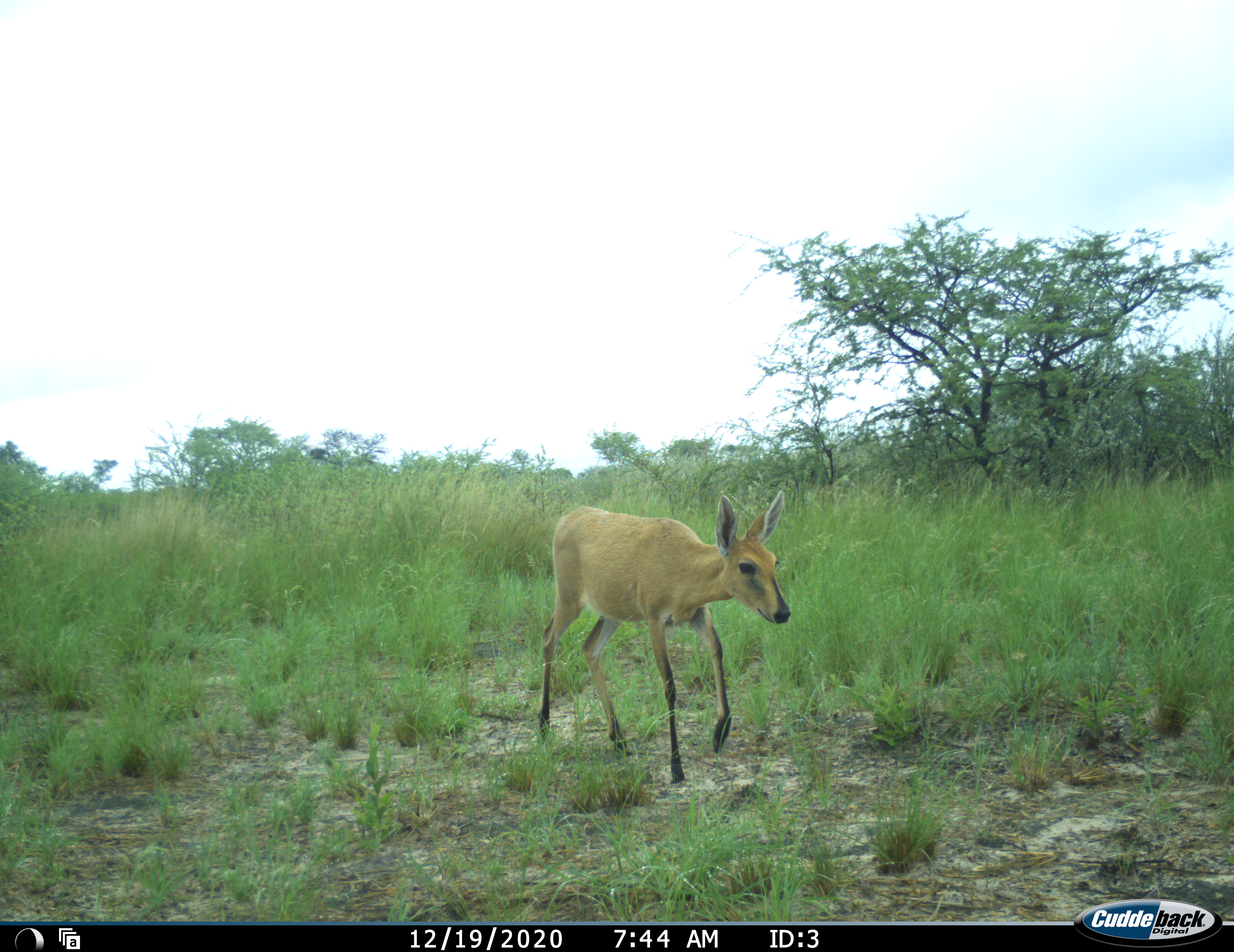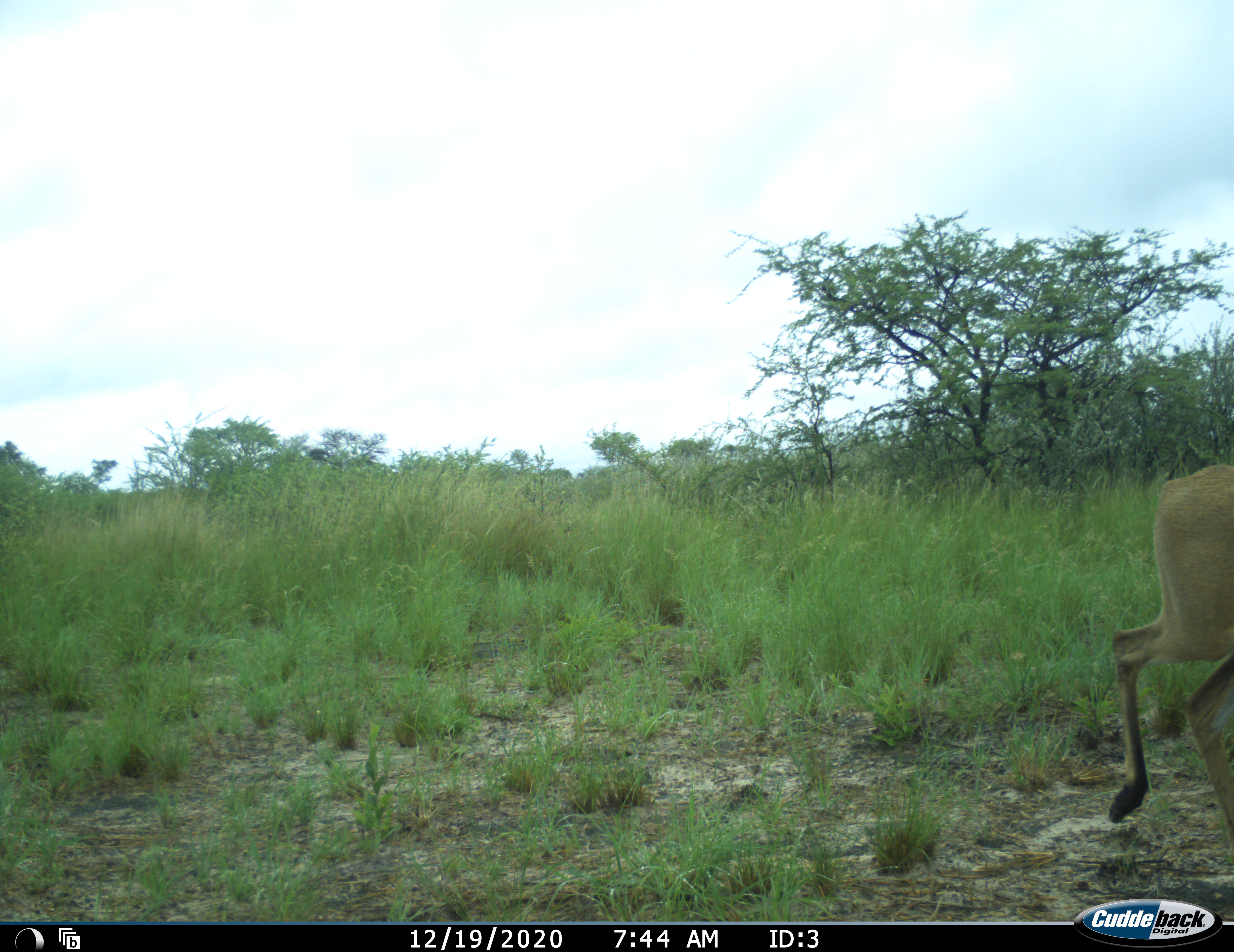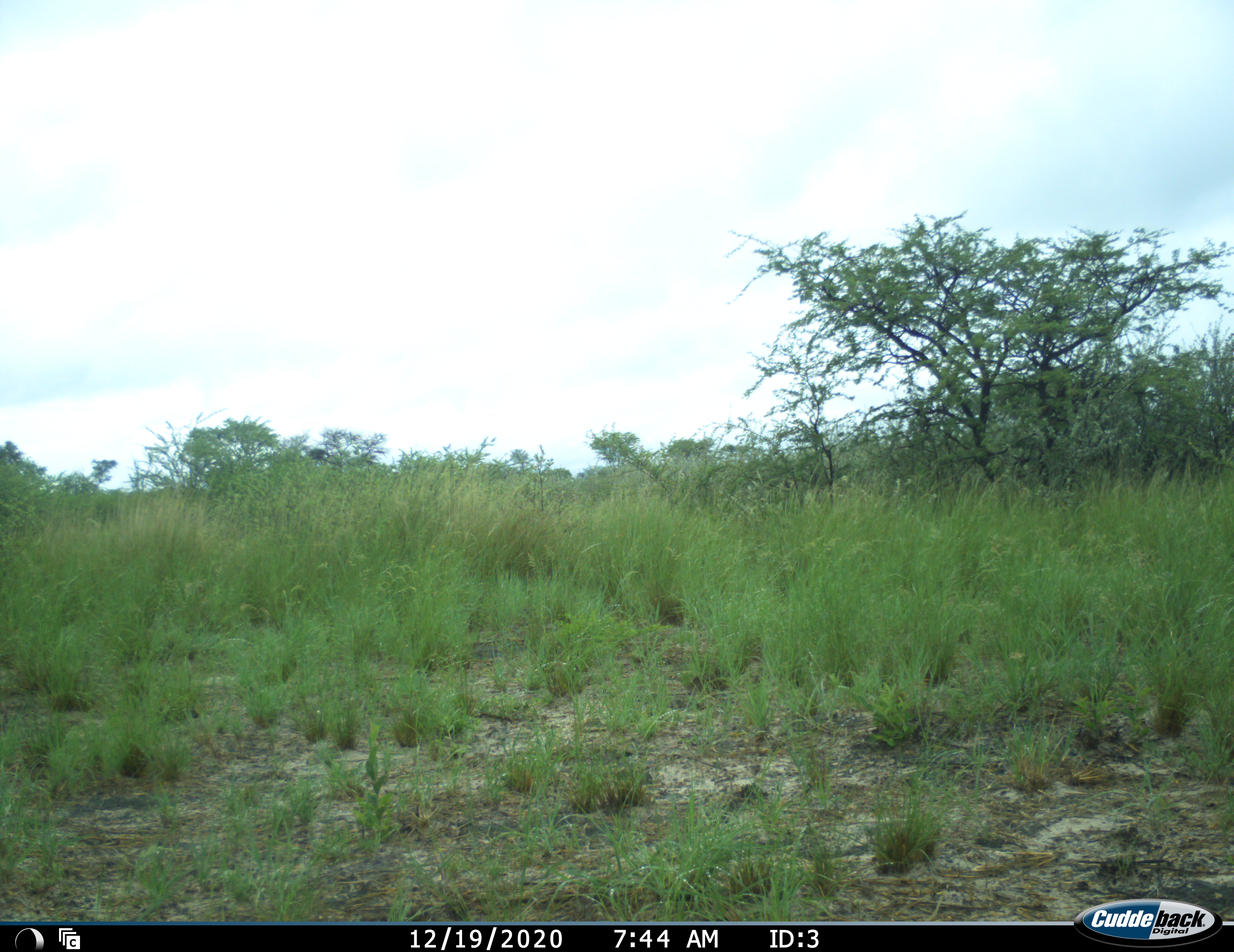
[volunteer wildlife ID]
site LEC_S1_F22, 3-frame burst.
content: unidentified animal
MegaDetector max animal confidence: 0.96